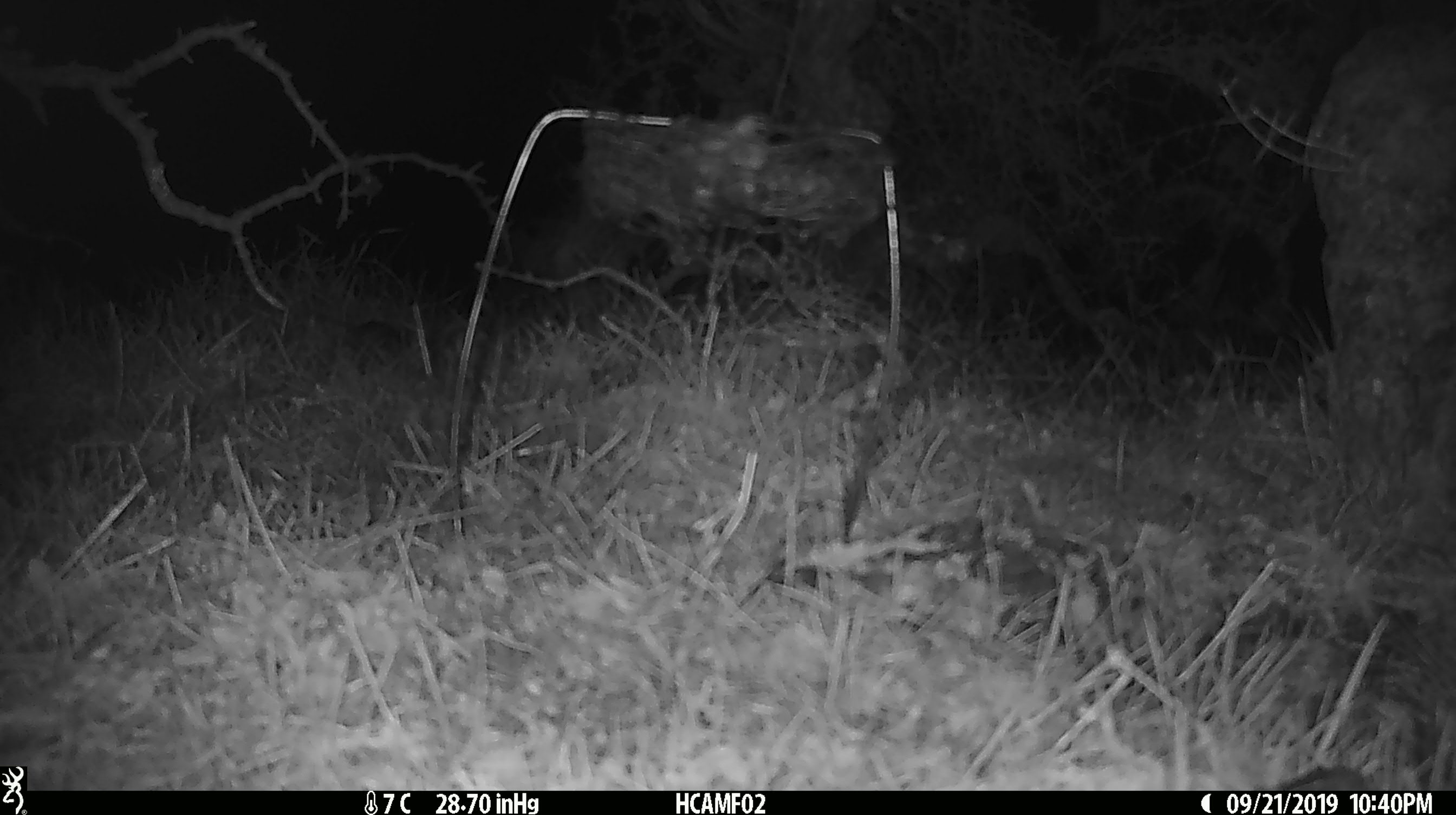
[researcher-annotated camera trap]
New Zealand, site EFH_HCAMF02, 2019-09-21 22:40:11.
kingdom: Animalia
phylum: Chordata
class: Mammalia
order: Rodentia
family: Muridae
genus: Mus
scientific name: Mus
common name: mouse